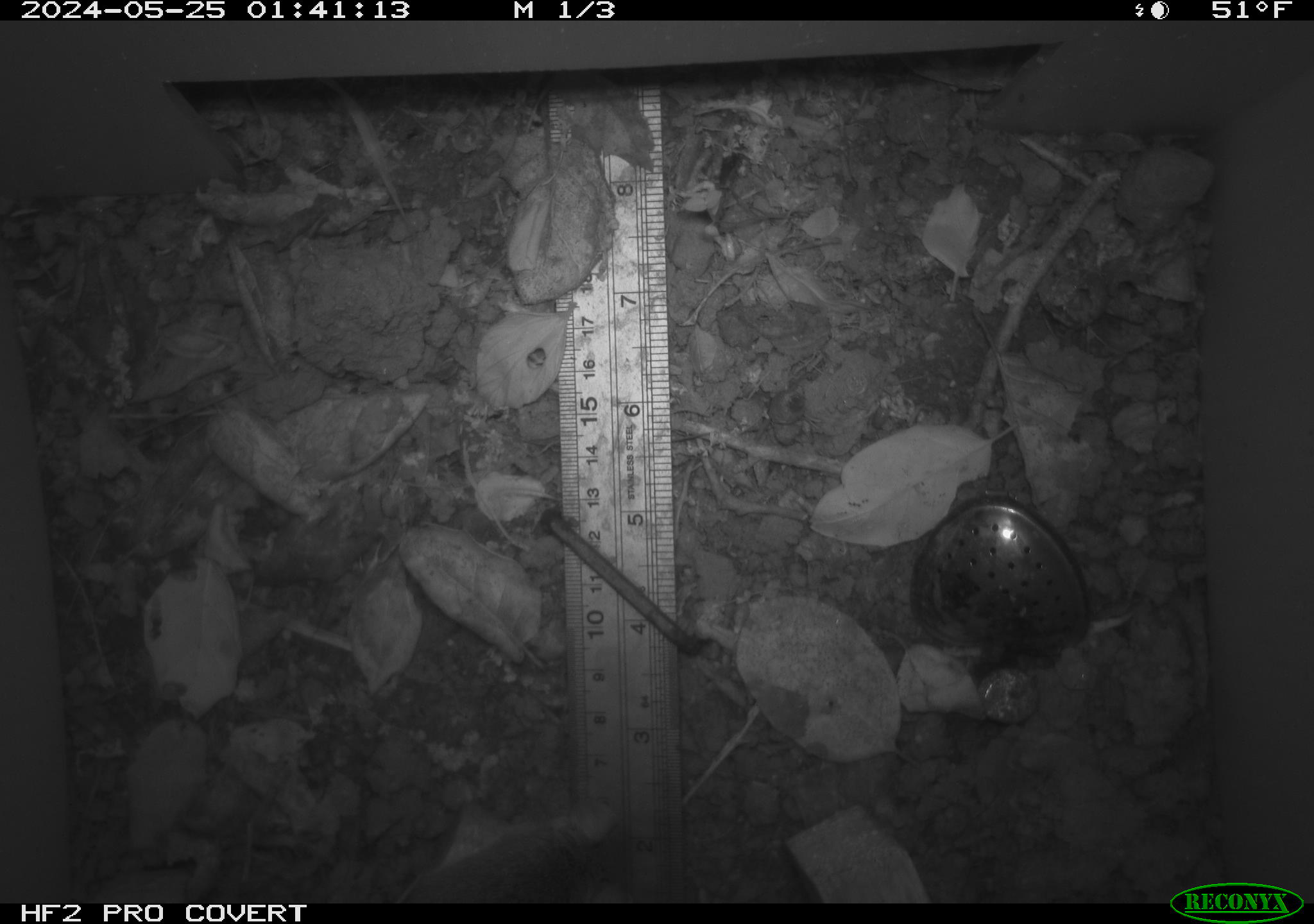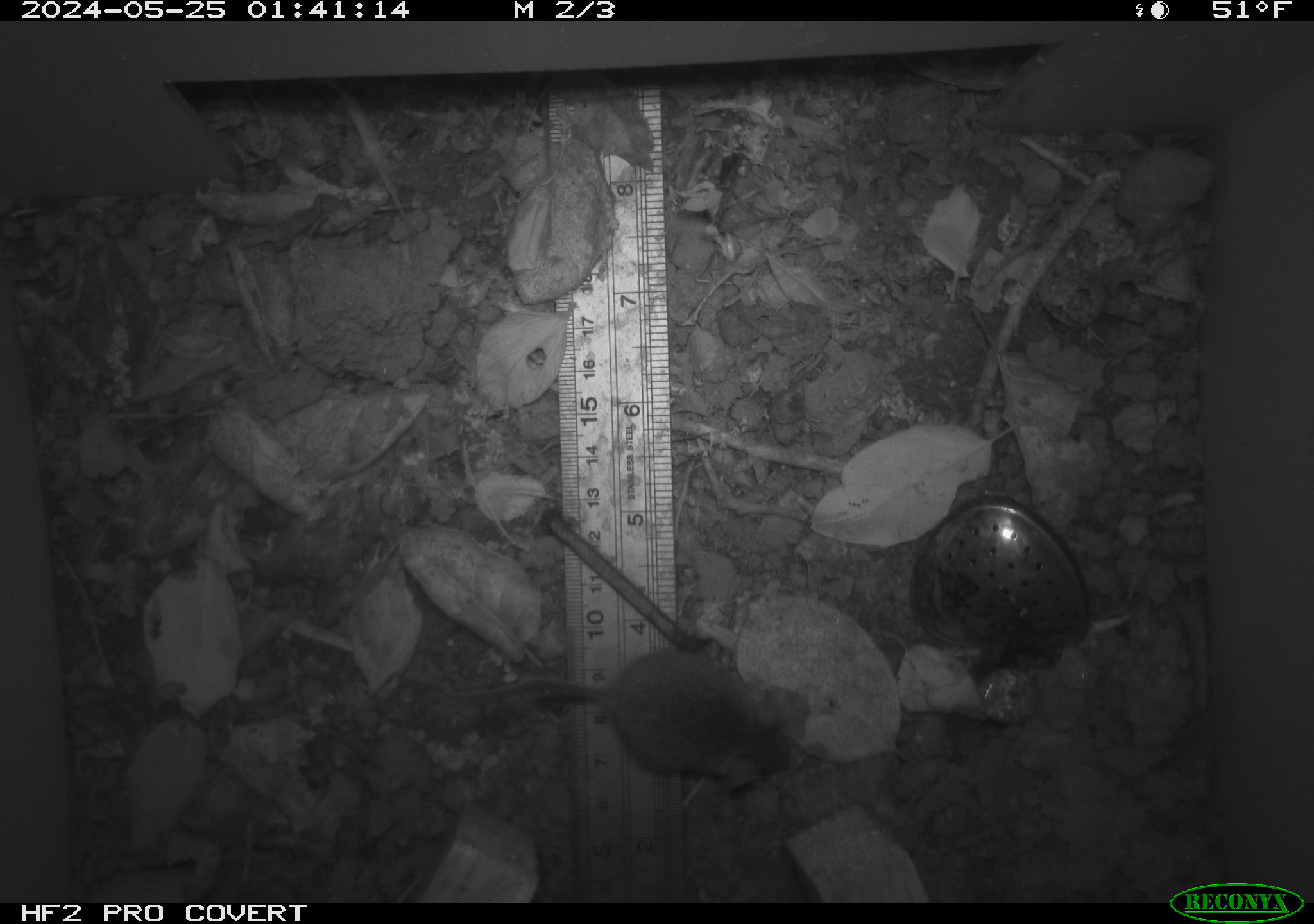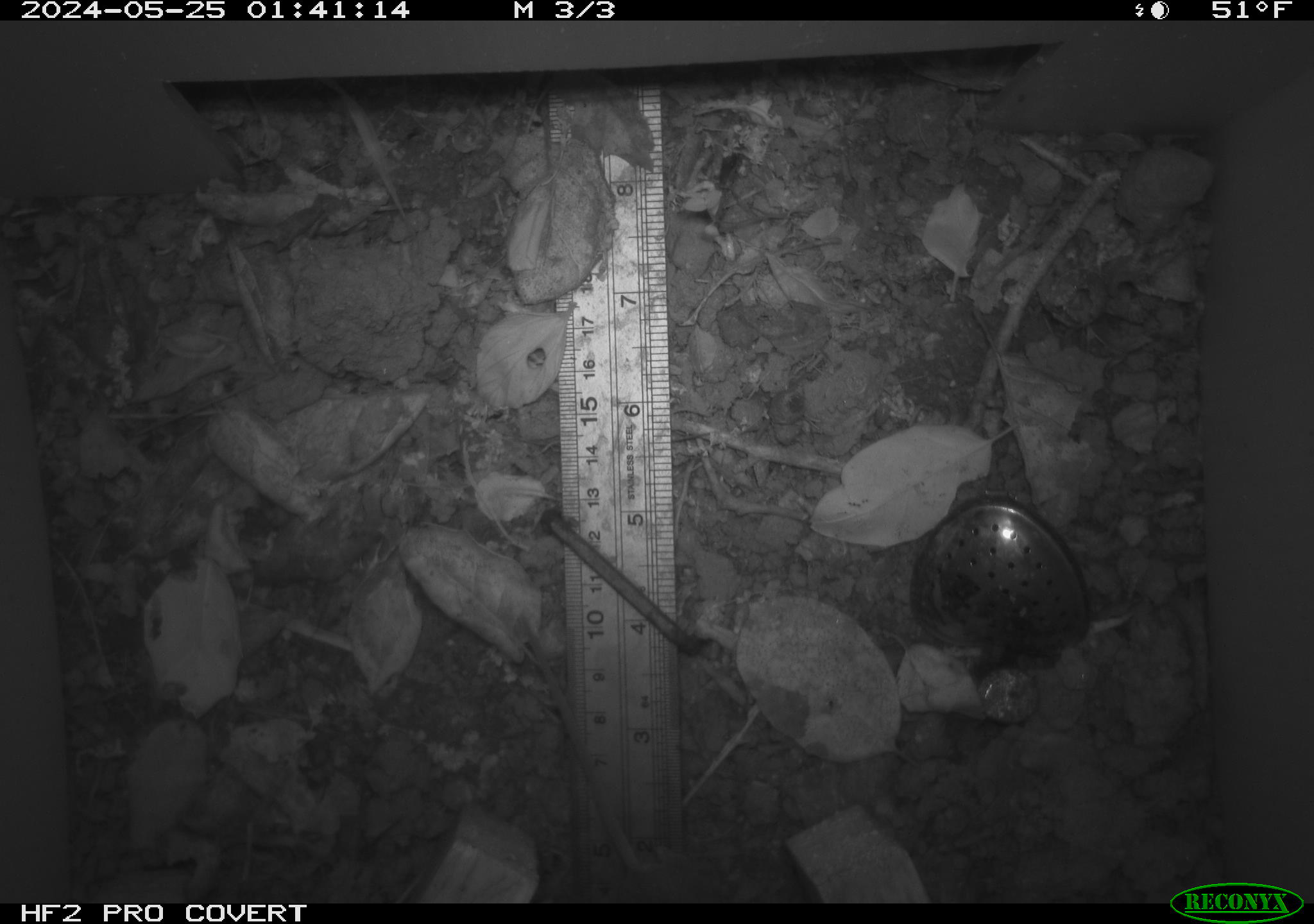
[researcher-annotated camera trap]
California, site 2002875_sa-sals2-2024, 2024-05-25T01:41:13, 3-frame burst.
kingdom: Animalia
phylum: Chordata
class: Mammalia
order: Rodentia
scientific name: Rodentia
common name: mouse species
Mouse species (Rodentia).